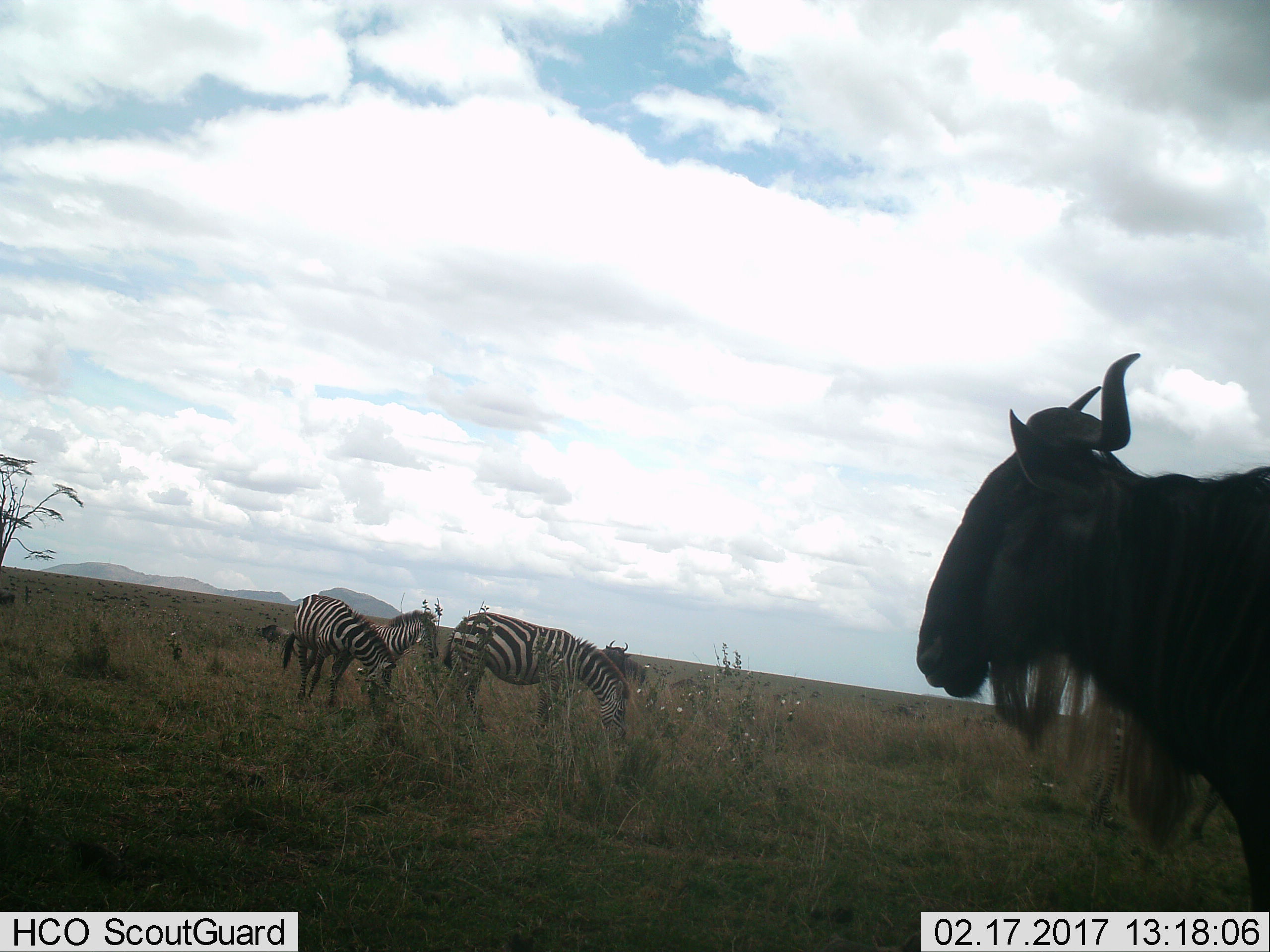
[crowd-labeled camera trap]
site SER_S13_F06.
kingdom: Animalia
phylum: Chordata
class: Mammalia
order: Artiodactyla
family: Bovidae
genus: Connochaetes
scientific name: Connochaetes taurinus taurinus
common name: blue wildebeest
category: wildebeestblue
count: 2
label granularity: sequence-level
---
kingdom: Animalia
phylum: Chordata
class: Mammalia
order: Perissodactyla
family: Equidae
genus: Equus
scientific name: Equus quagga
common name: plains zebra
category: zebraplains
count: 3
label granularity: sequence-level